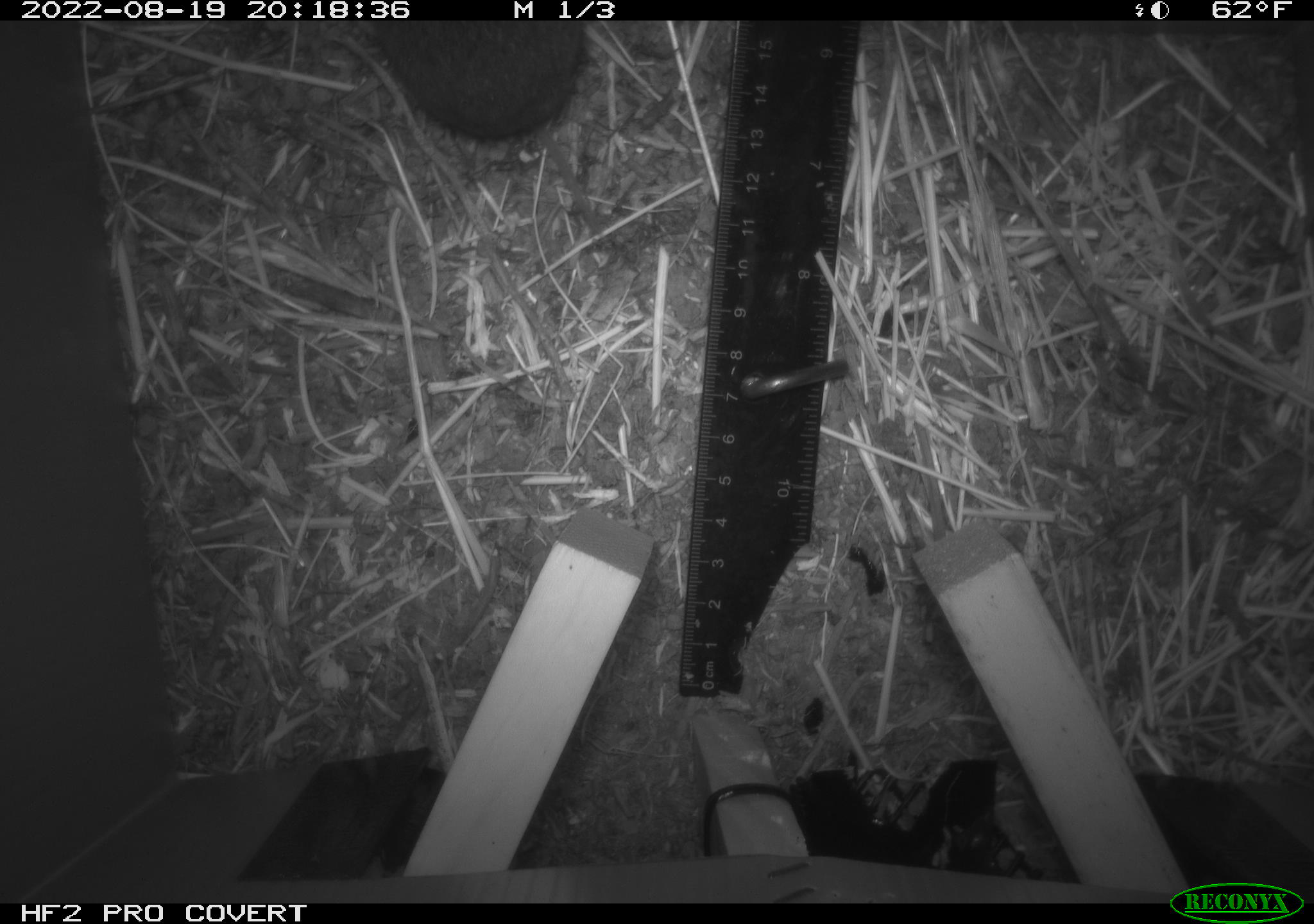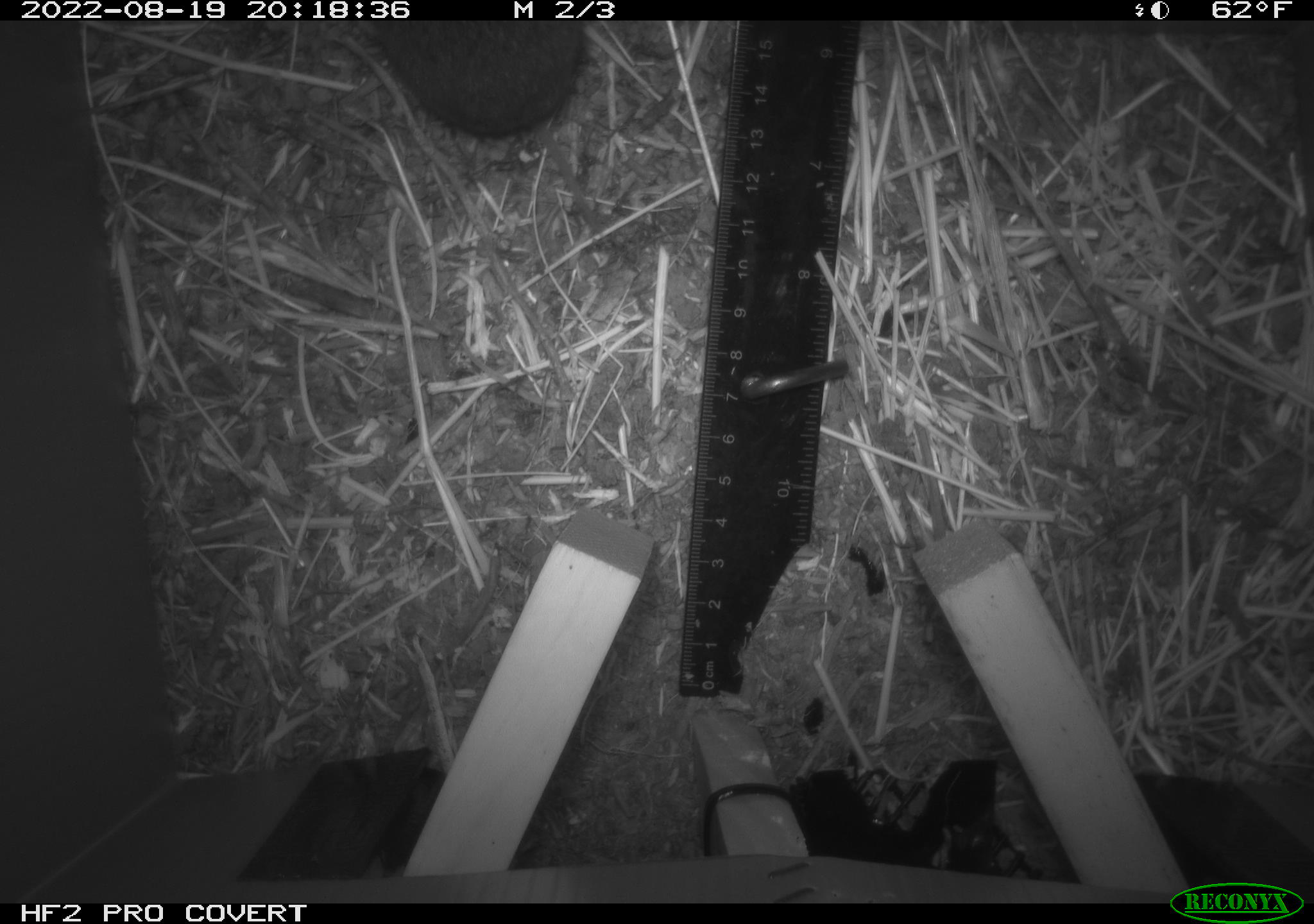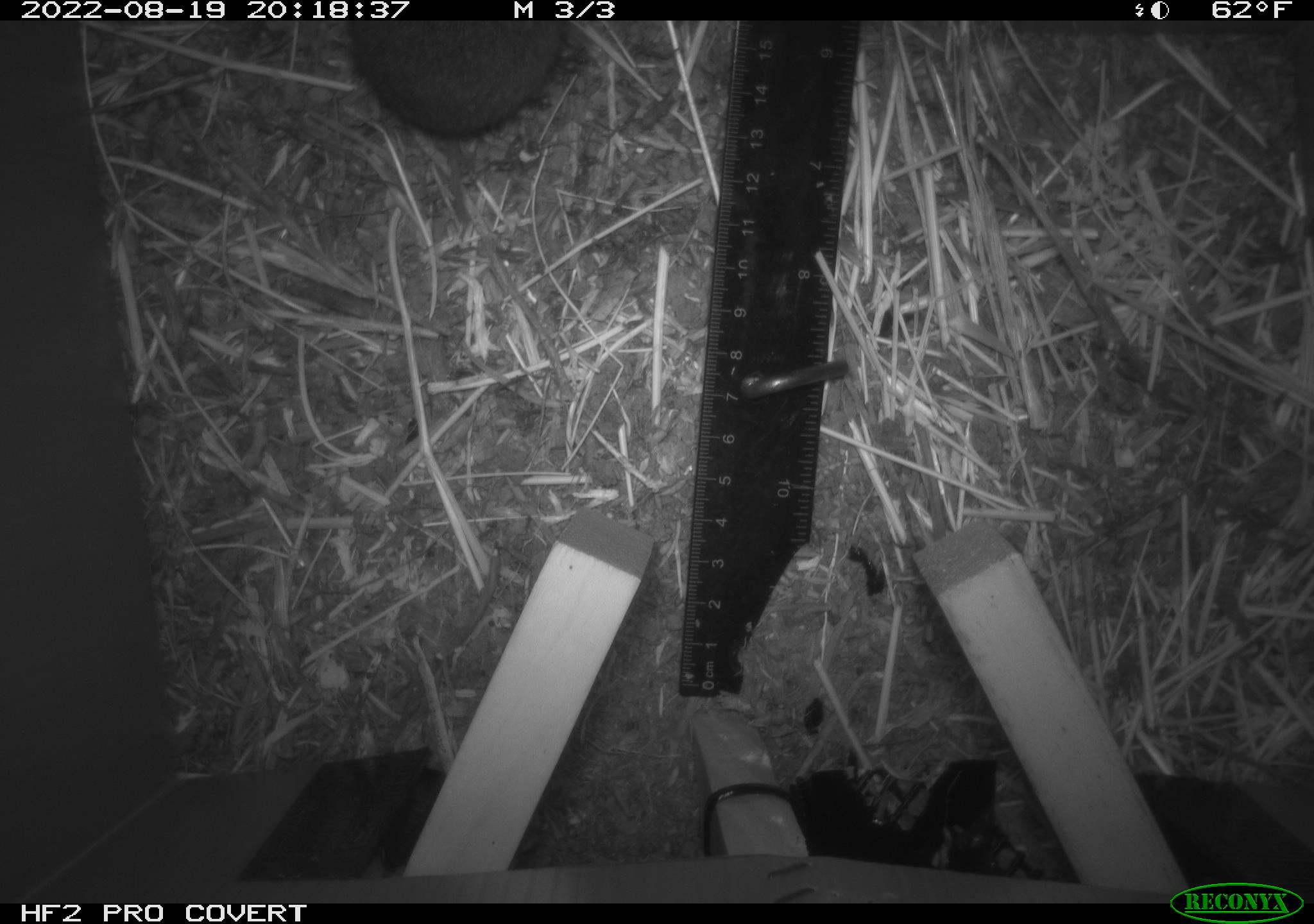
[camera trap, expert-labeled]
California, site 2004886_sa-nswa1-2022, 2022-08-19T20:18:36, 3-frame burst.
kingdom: Animalia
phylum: Chordata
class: Mammalia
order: Rodentia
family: Cricetidae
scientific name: Cricetidae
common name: hamsters, voles, lemmings, and allies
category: cricetidae family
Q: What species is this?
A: Cricetidae family (hamsters, voles, lemmings, and allies) (Cricetidae).